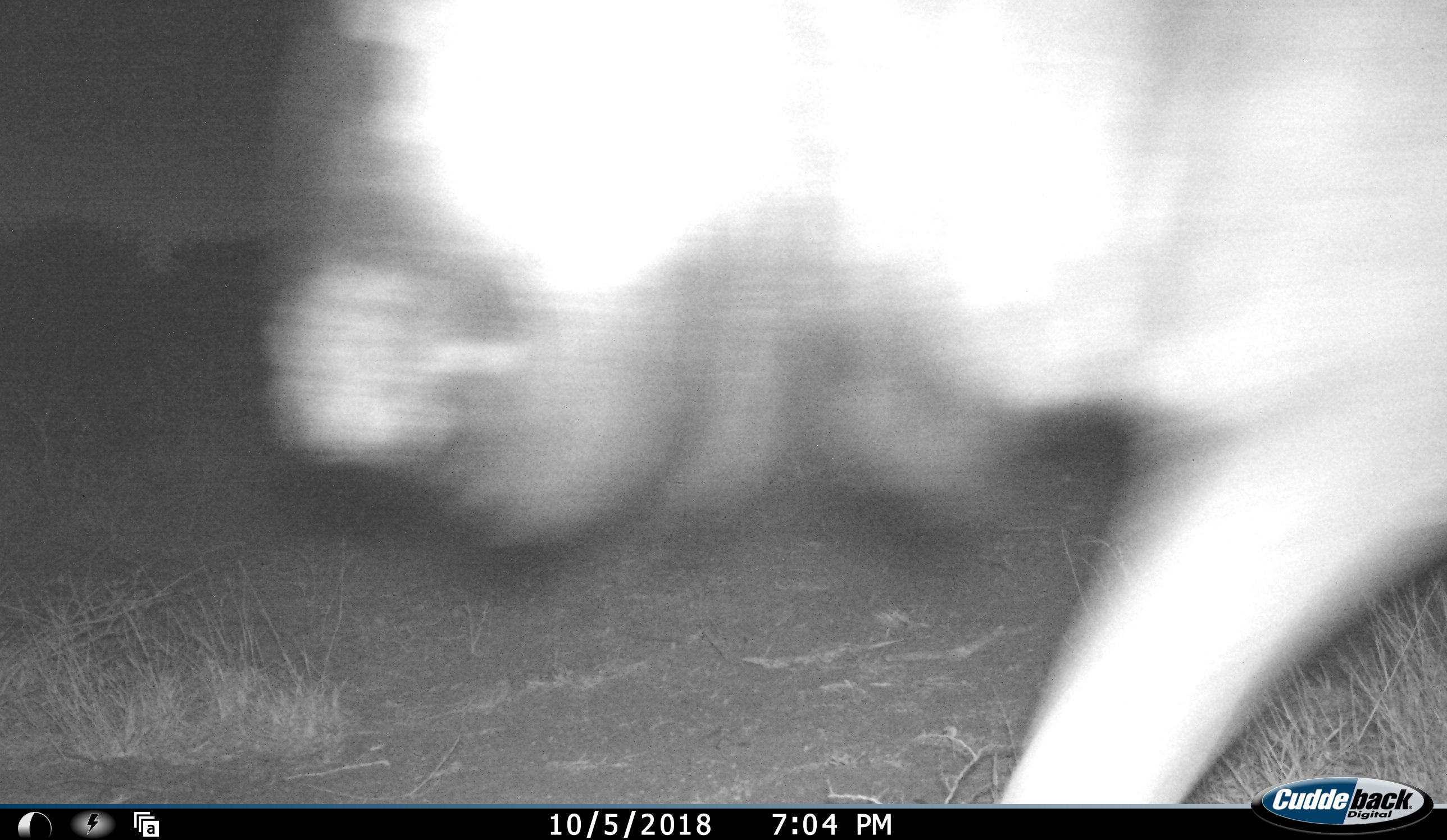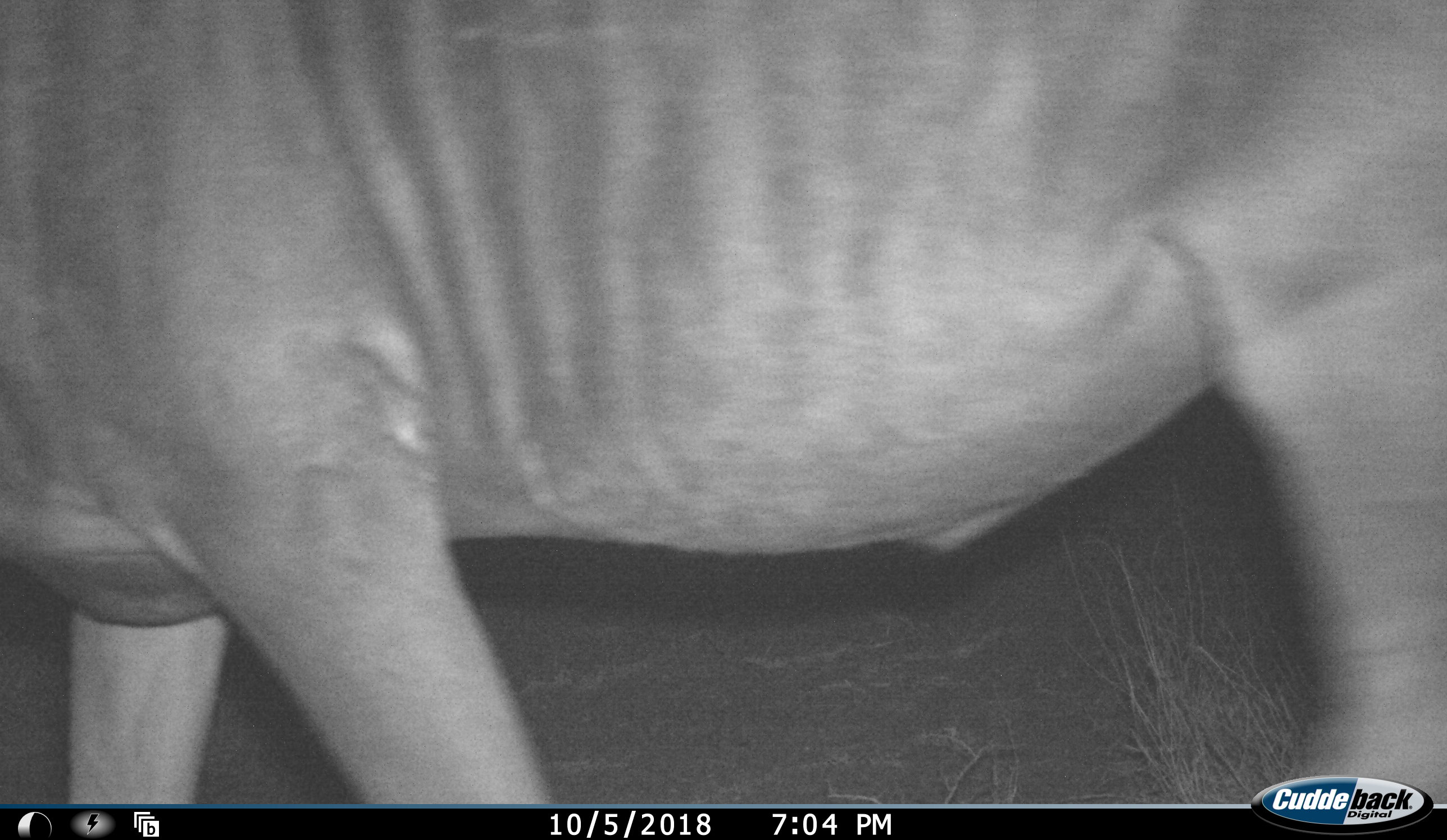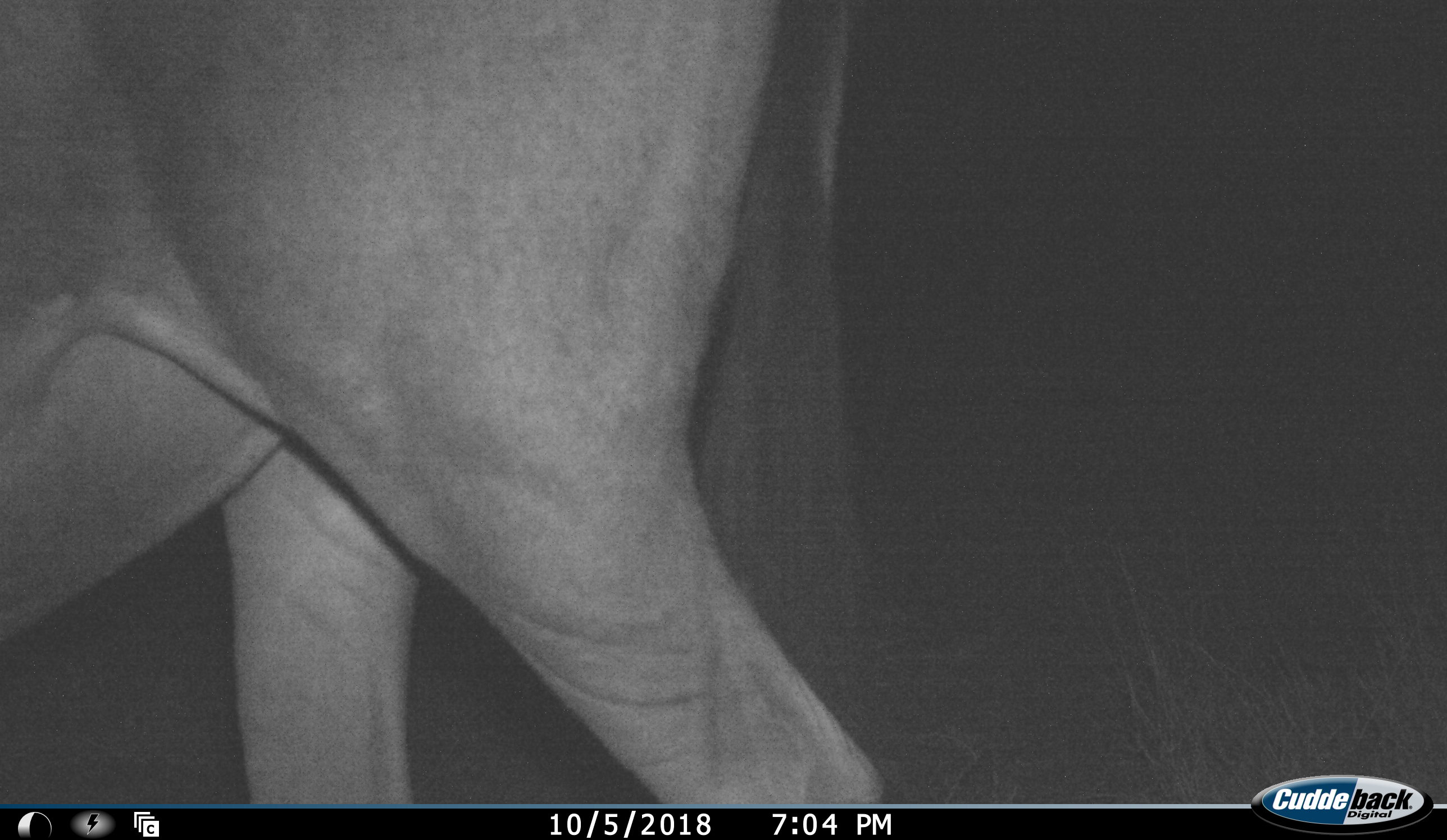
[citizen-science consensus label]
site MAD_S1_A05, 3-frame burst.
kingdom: Animalia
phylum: Chordata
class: Mammalia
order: Artiodactyla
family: Bovidae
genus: Connochaetes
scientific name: Connochaetes taurinus taurinus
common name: blue wildebeest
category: wildebeestblue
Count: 1.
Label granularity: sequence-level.